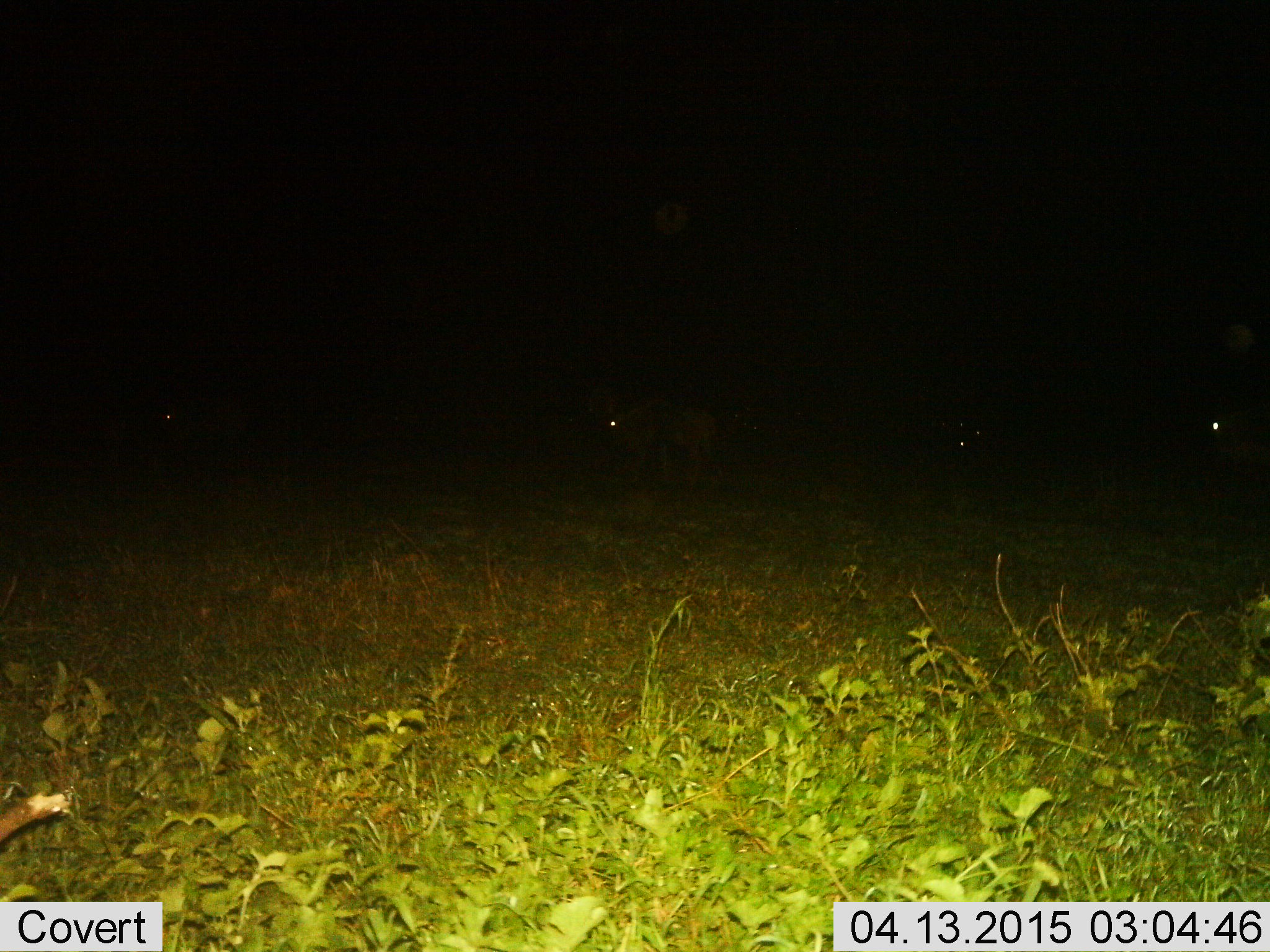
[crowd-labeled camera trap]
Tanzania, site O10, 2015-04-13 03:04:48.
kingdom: Animalia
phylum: Chordata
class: Mammalia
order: Artiodactyla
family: Bovidae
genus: Connochaetes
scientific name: Connochaetes taurinus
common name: blue wildebeest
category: wildebeest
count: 4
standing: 70%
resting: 20%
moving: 40%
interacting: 0%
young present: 0%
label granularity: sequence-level